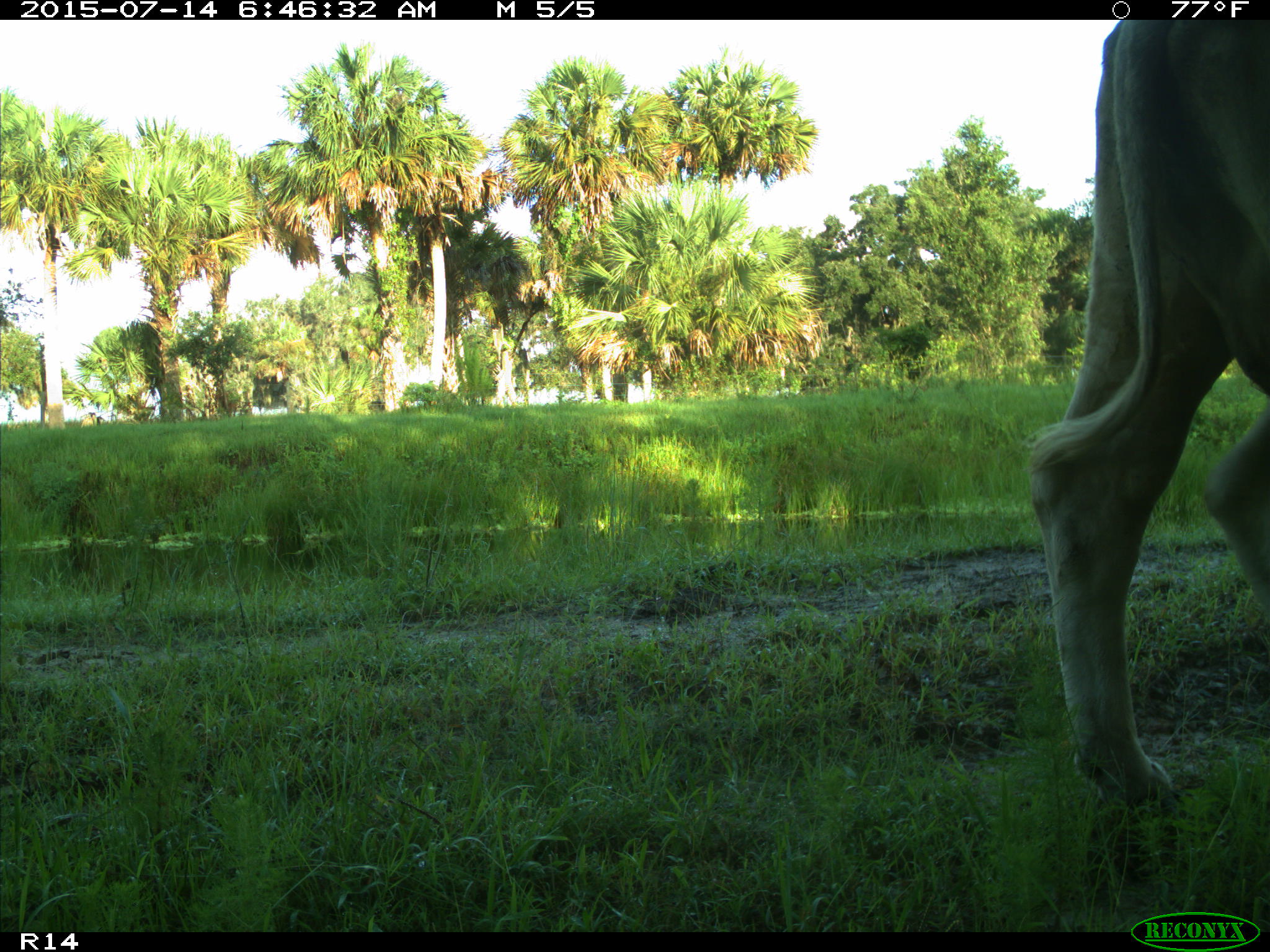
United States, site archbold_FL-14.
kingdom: Animalia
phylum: Chordata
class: Mammalia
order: Artiodactyla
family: Bovidae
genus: Bos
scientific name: Bos taurus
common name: domestic cow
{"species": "Bos taurus (domestic cow)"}